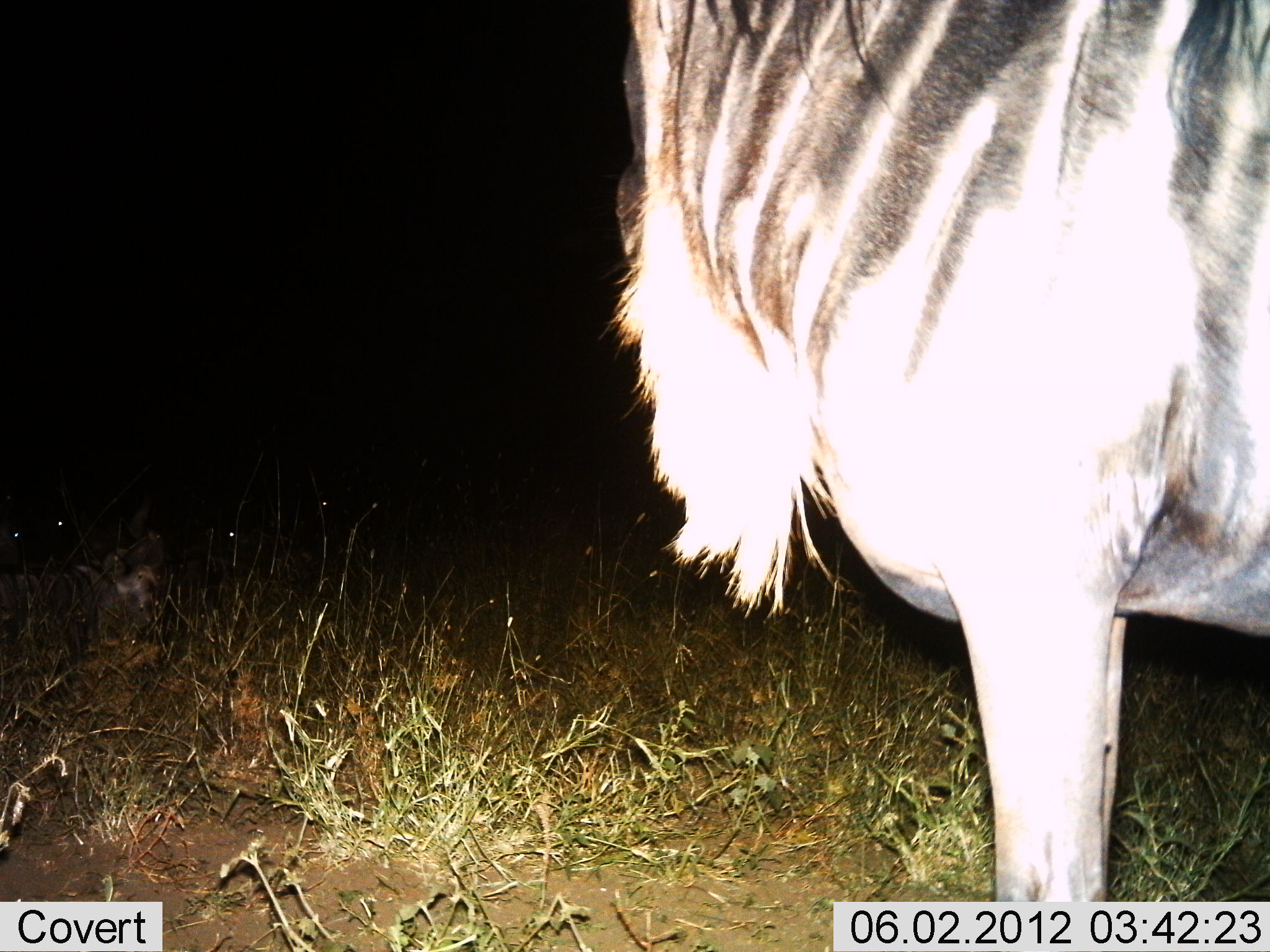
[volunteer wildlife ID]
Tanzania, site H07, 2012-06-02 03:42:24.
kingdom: Animalia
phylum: Chordata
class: Mammalia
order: Artiodactyla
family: Bovidae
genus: Connochaetes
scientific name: Connochaetes taurinus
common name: blue wildebeest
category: wildebeest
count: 1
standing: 100%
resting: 10%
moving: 0%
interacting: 0%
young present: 0%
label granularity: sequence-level